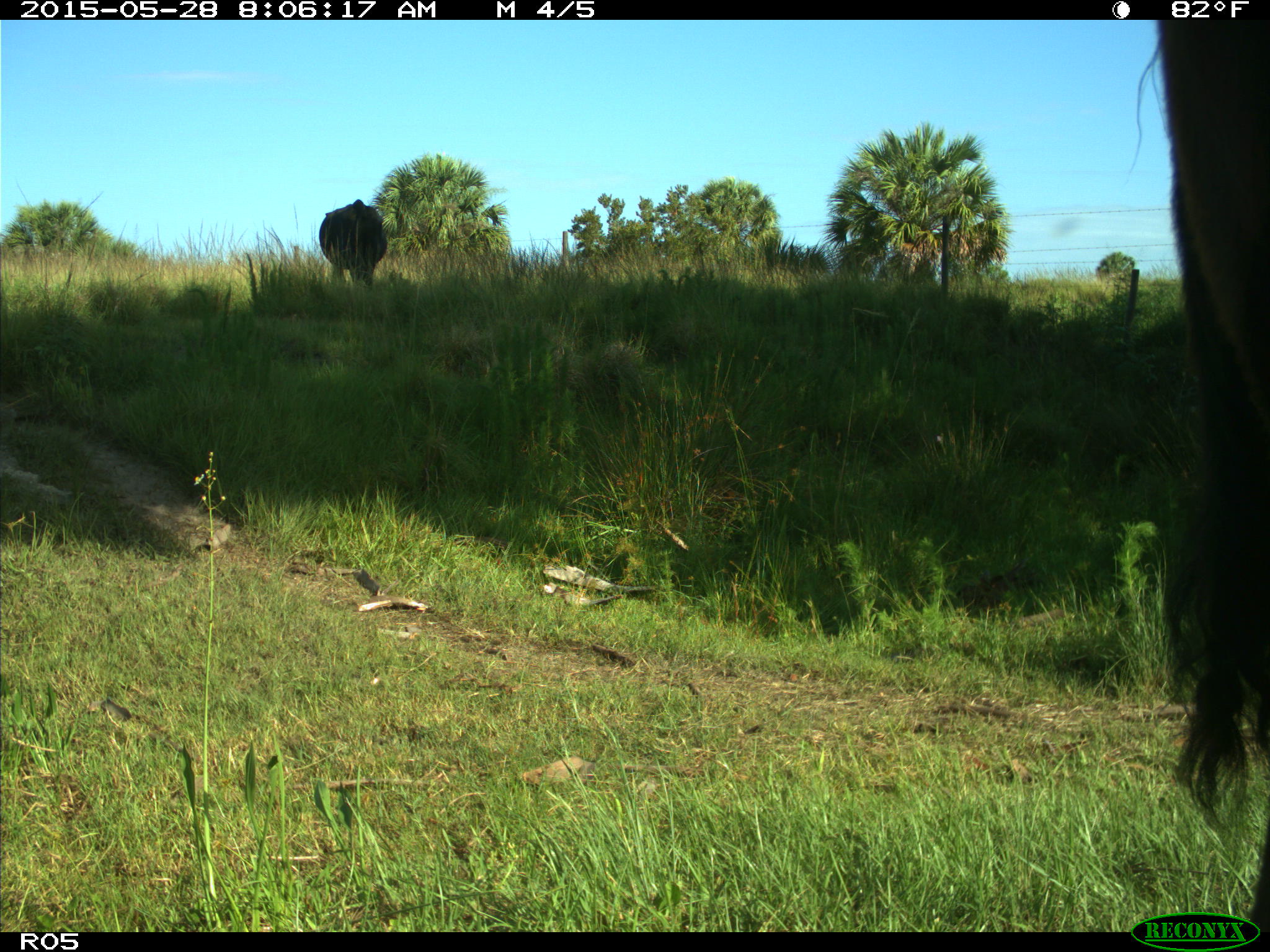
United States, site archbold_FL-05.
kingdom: Animalia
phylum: Chordata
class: Mammalia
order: Artiodactyla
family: Bovidae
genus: Bos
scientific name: Bos taurus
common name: domestic cow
Bos taurus (domestic cow).